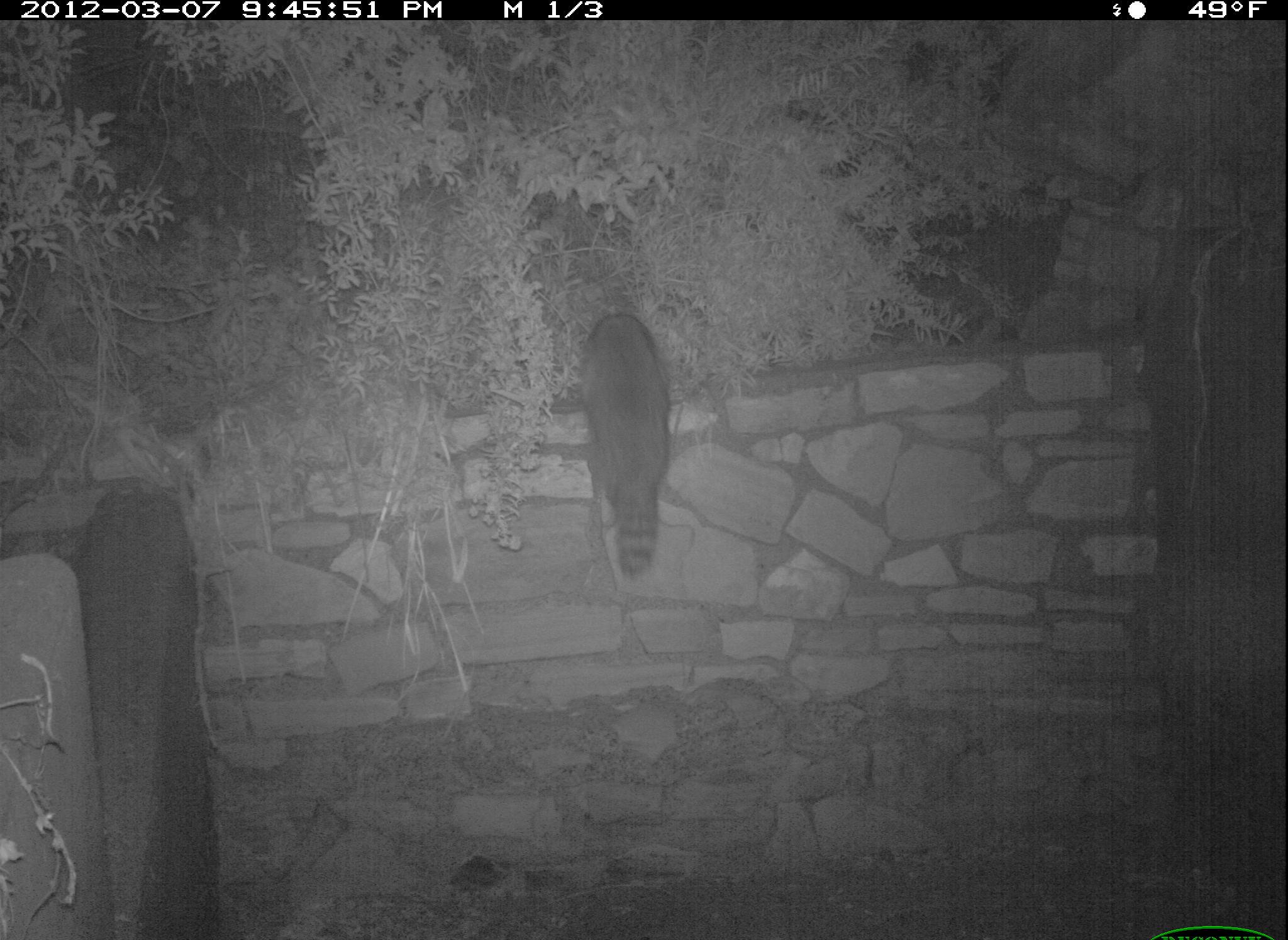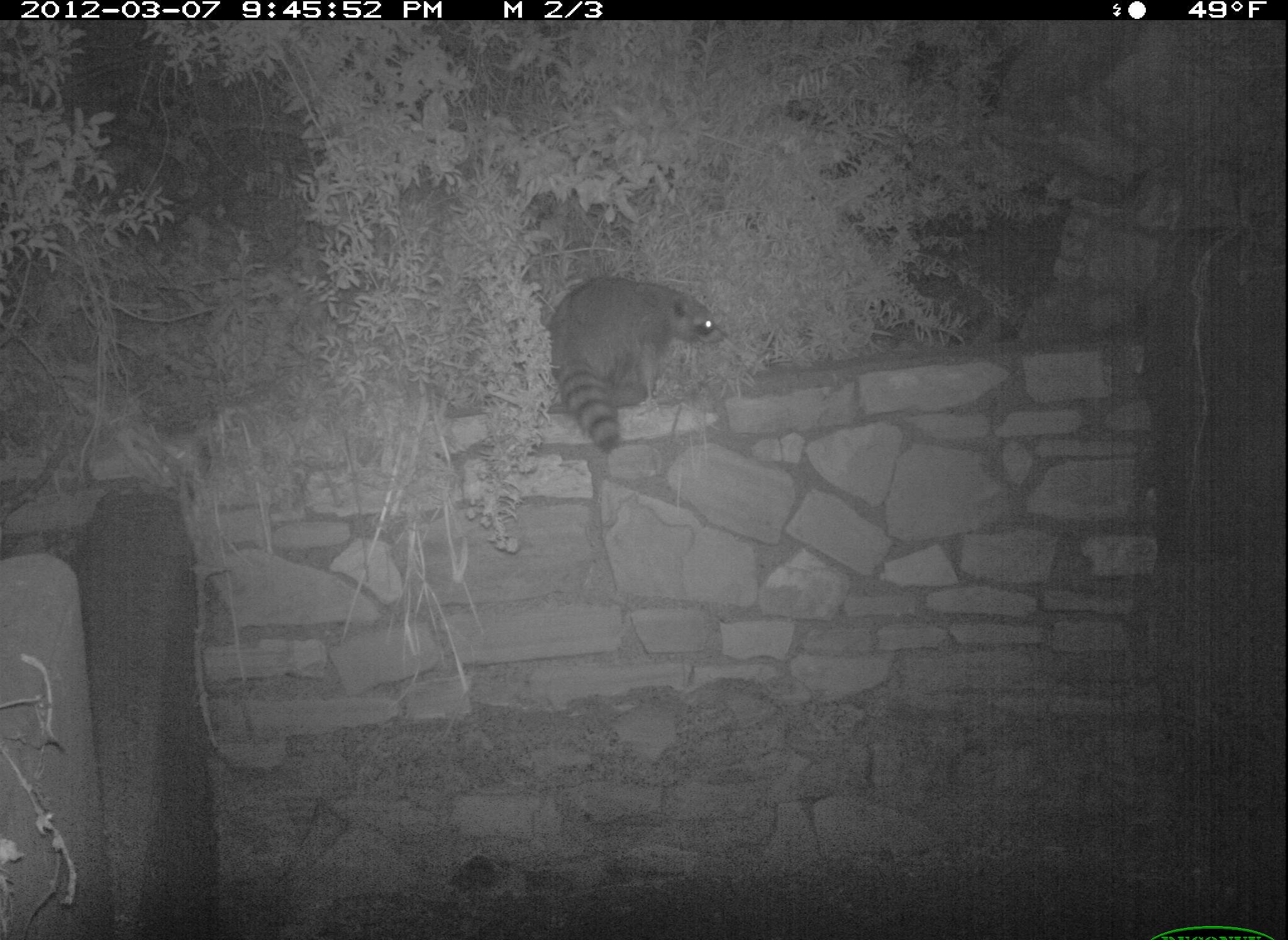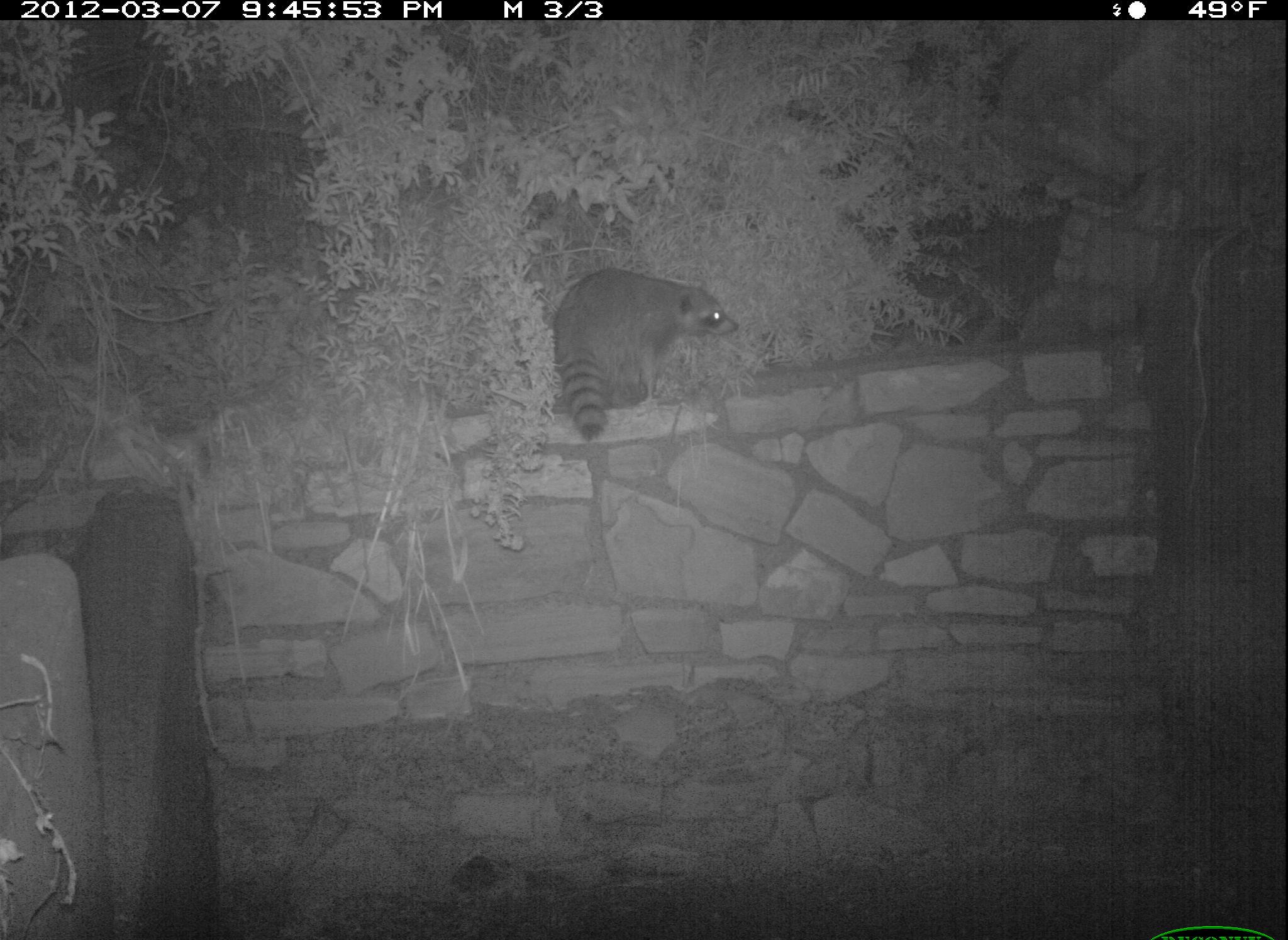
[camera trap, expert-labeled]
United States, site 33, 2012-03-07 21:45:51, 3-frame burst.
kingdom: Animalia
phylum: Chordata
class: Mammalia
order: Carnivora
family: Procyonidae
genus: Procyon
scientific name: Procyon lotor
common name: raccoon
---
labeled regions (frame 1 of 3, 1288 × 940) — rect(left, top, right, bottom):
raccoon: rect(567, 288, 689, 593)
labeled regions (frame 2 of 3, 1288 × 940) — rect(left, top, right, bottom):
raccoon: rect(546, 267, 728, 454)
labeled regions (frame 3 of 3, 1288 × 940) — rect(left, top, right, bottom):
raccoon: rect(544, 258, 741, 456)